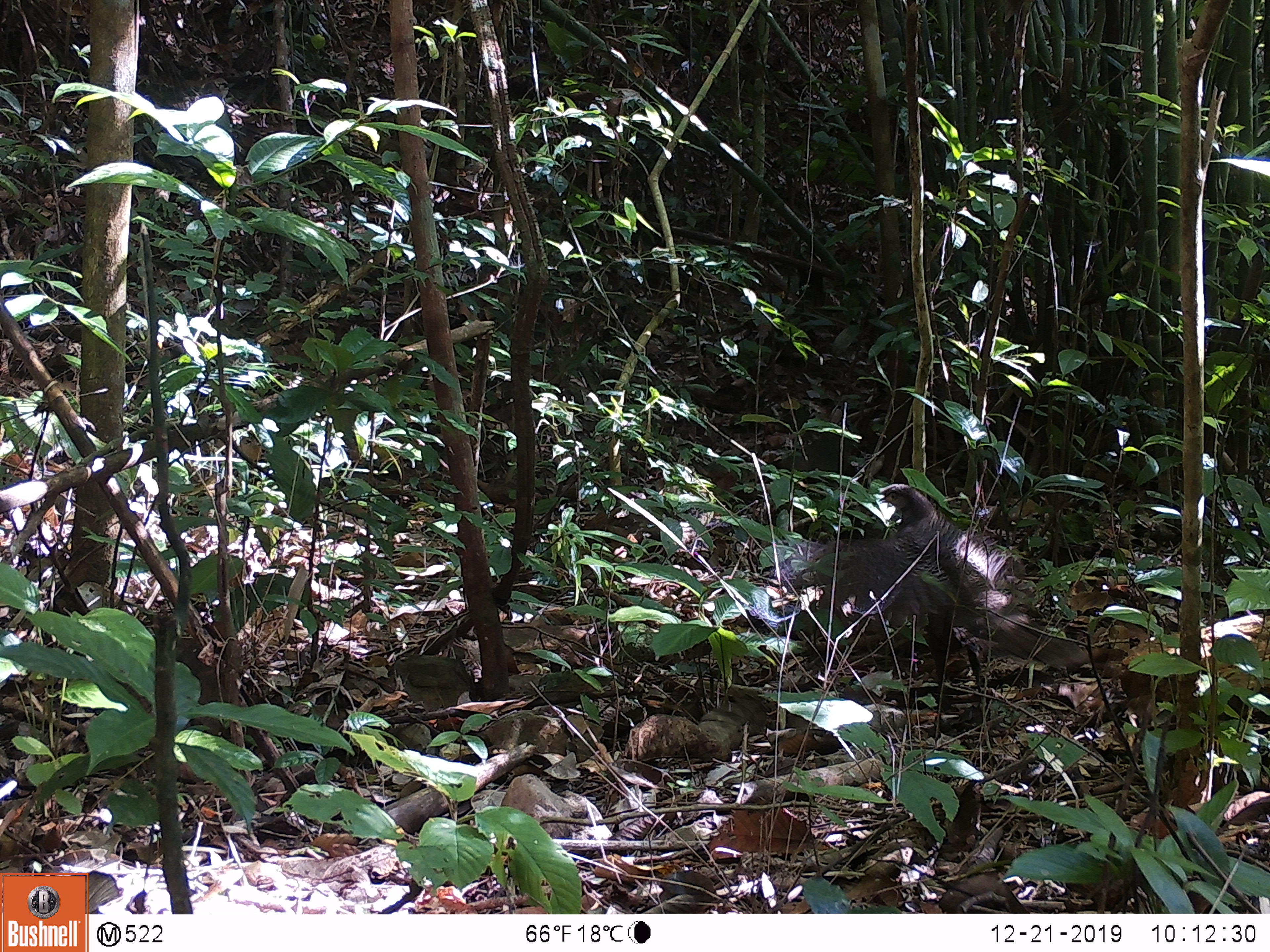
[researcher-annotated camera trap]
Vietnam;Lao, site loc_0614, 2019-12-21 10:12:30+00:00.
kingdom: Animalia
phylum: Chordata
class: Aves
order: Galliformes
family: Phasianidae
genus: Polyplectron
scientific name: Polyplectron bicalcaratum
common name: gray peacock-pheasant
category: grey peacock pheasant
Grey peacock pheasant (gray peacock-pheasant) (Polyplectron bicalcaratum). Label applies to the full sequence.